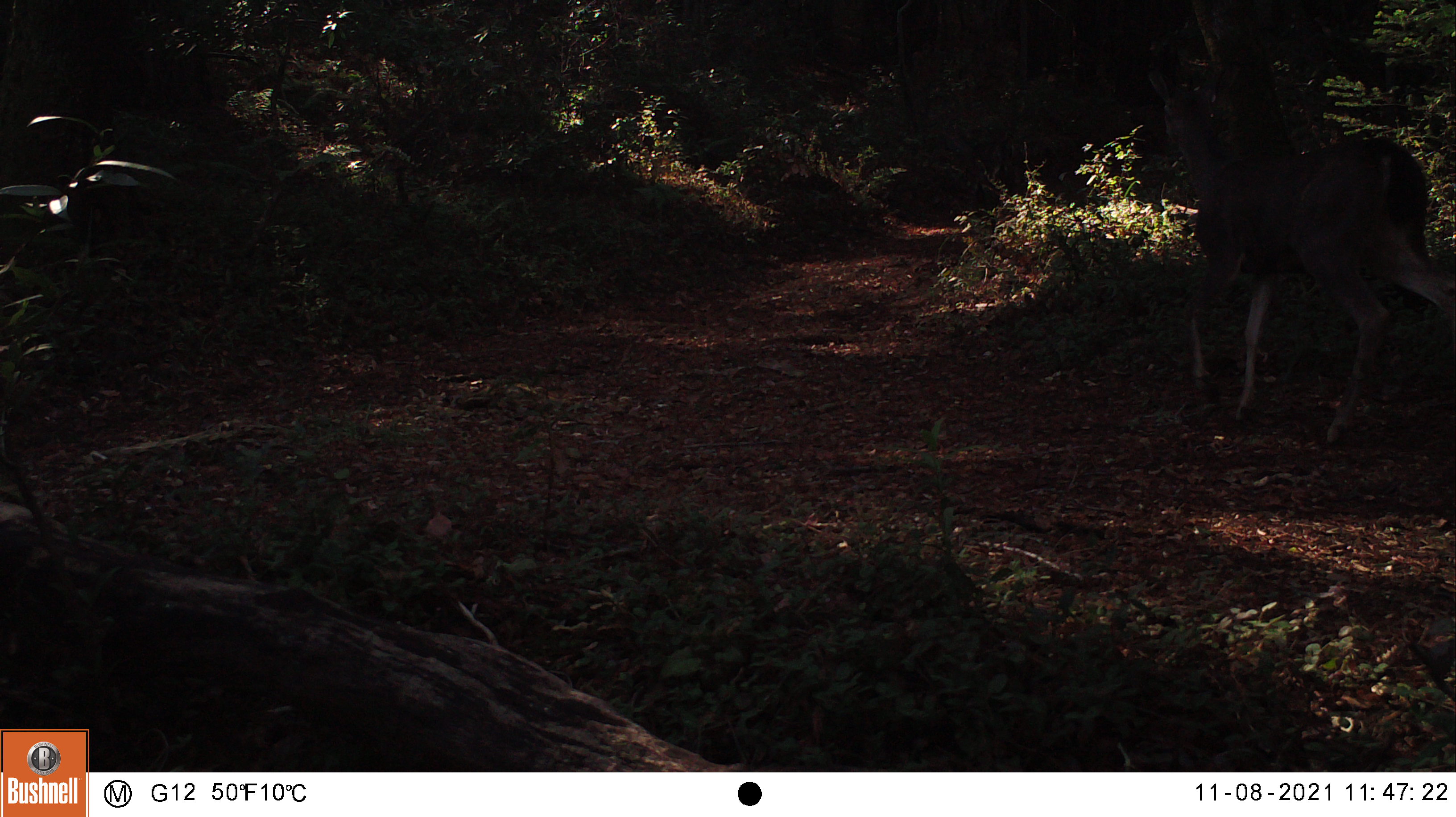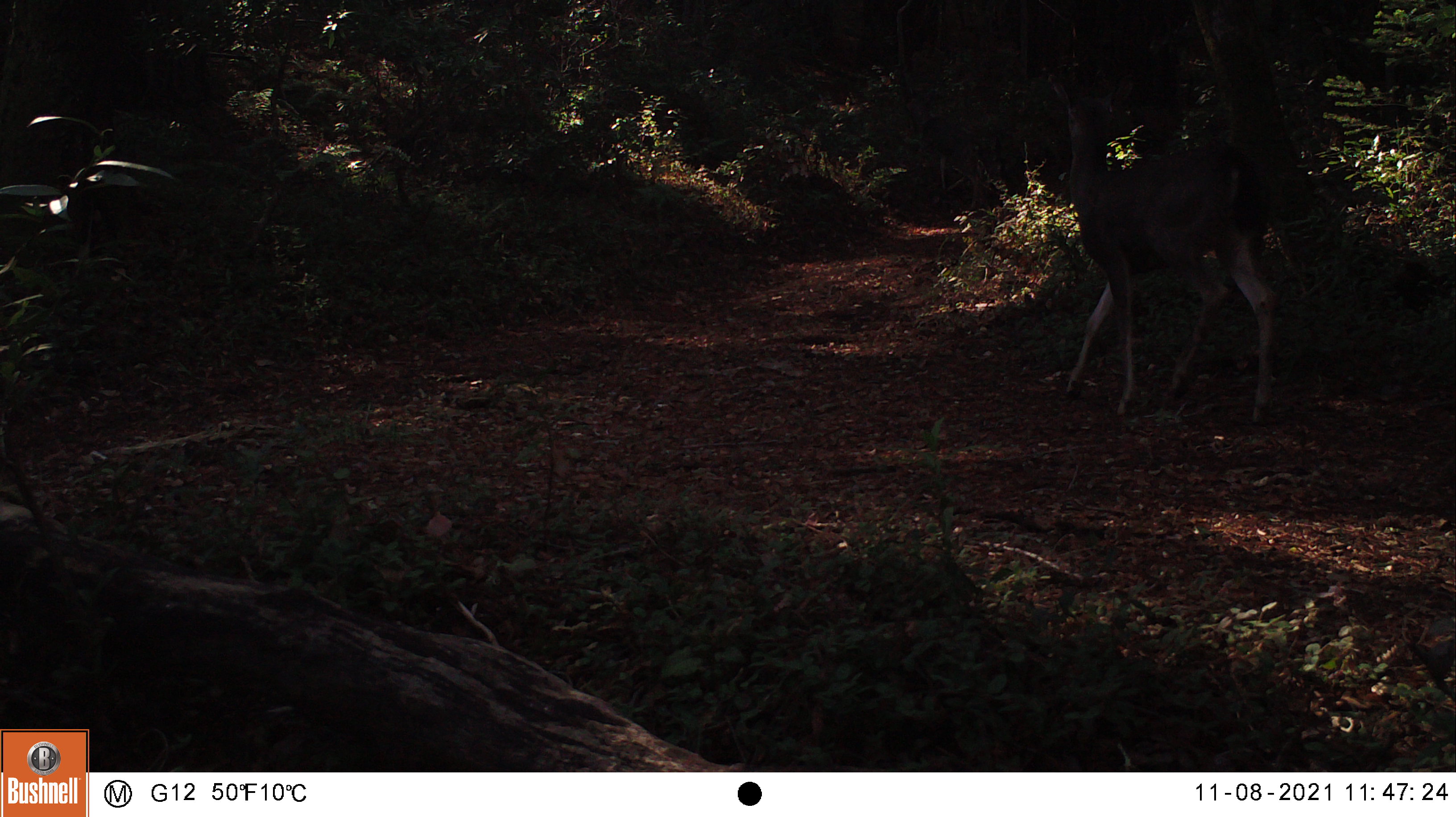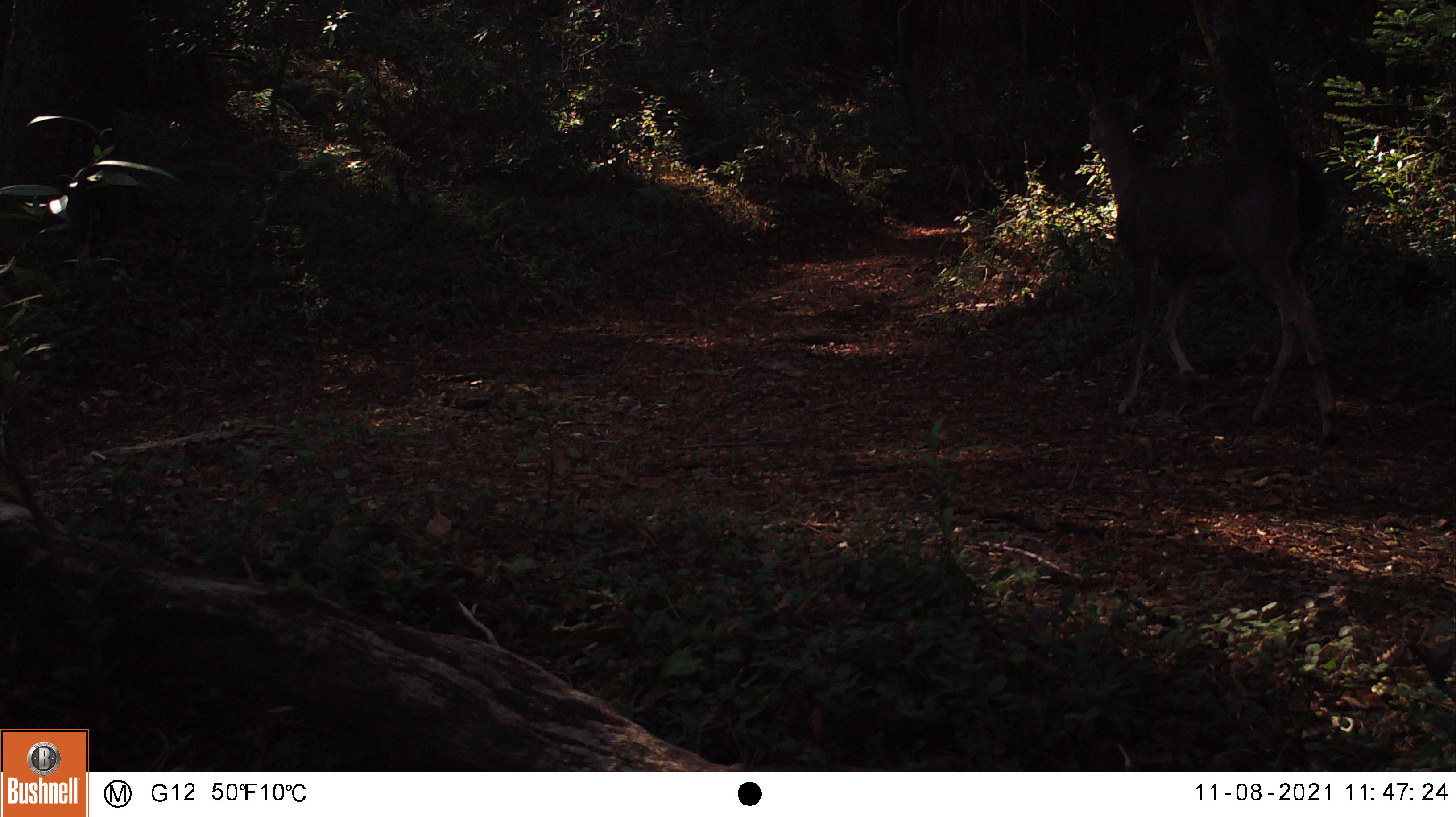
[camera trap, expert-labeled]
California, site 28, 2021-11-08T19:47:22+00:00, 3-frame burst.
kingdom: Animalia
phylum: Chordata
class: Mammalia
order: Artiodactyla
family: Cervidae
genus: Odocoileus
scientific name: Odocoileus hemionus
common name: mule deer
Mule deer (Odocoileus hemionus).